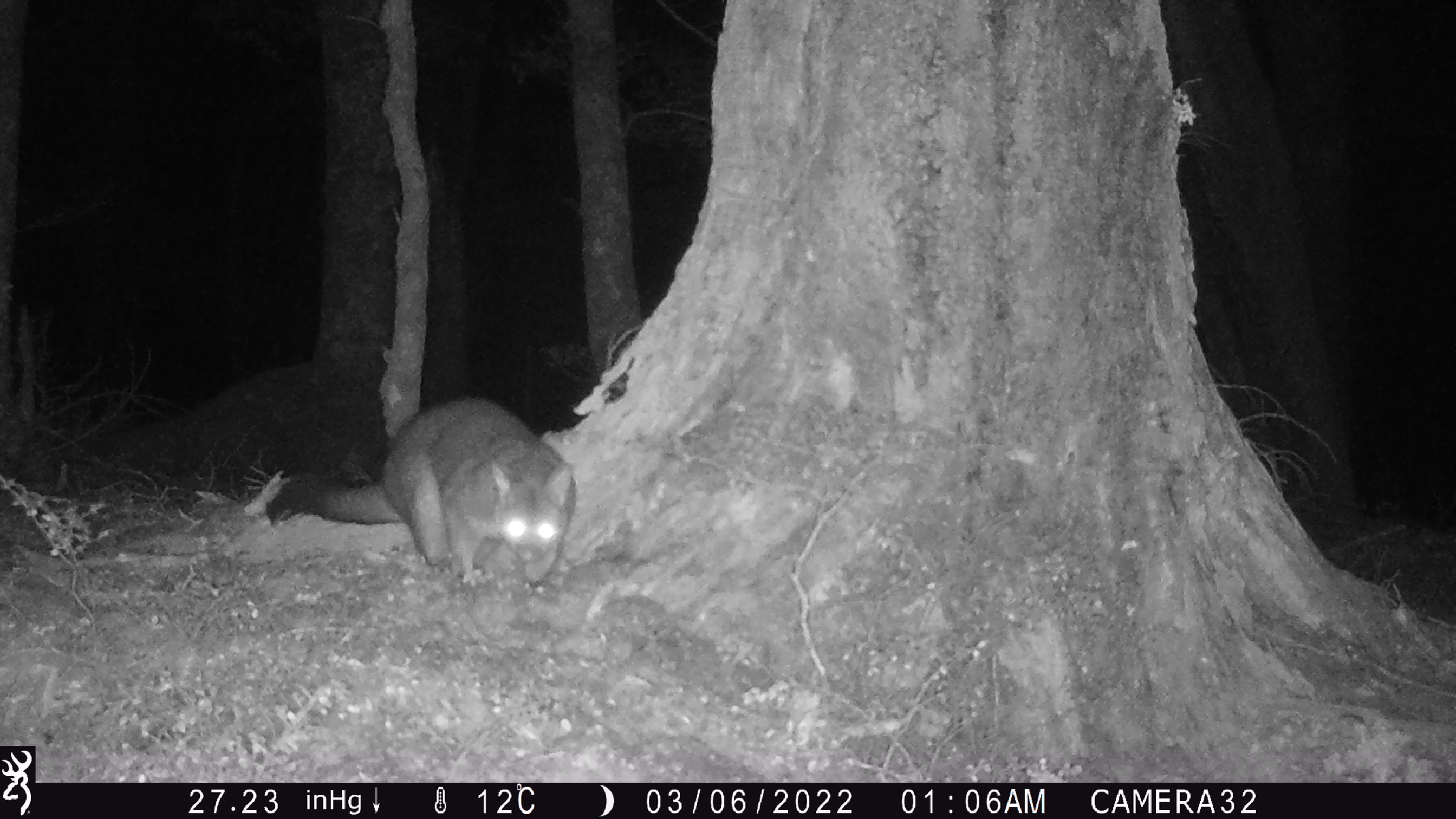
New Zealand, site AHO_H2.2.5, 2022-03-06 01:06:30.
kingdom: Animalia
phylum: Chordata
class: Mammalia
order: Diprotodontia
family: Phalangeridae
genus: Trichosurus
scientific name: Trichosurus vulpecula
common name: common brushtail possum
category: possum